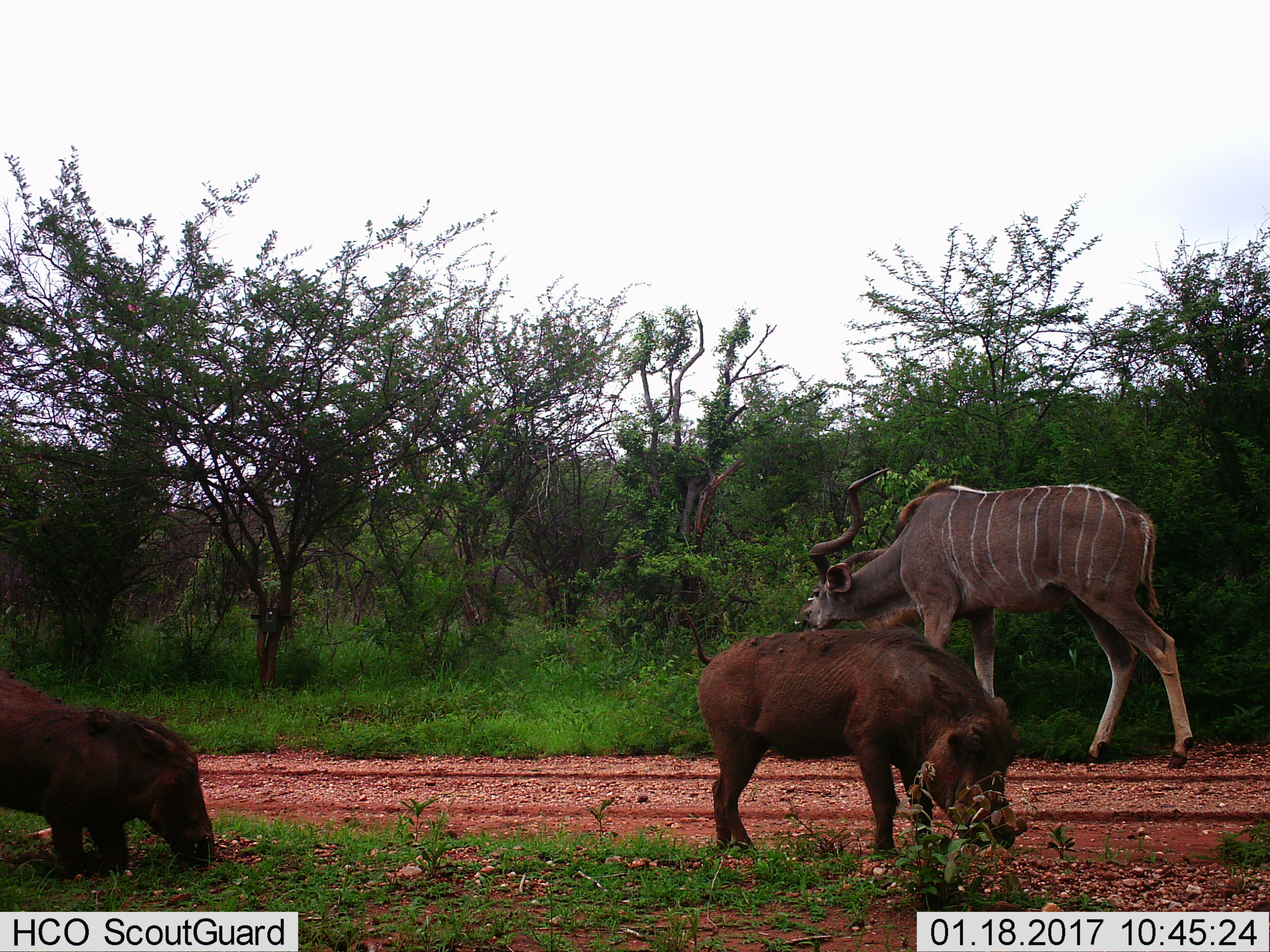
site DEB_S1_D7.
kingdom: Animalia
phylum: Chordata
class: Mammalia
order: Artiodactyla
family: Bovidae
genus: Tragelaphus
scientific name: Tragelaphus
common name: kudu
Kudu (Tragelaphus), count 1. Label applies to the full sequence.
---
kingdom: Animalia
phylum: Chordata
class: Mammalia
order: Artiodactyla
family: Suidae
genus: Phacochoerus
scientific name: Phacochoerus africanus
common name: warthog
Warthog (Phacochoerus africanus), count 2. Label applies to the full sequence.